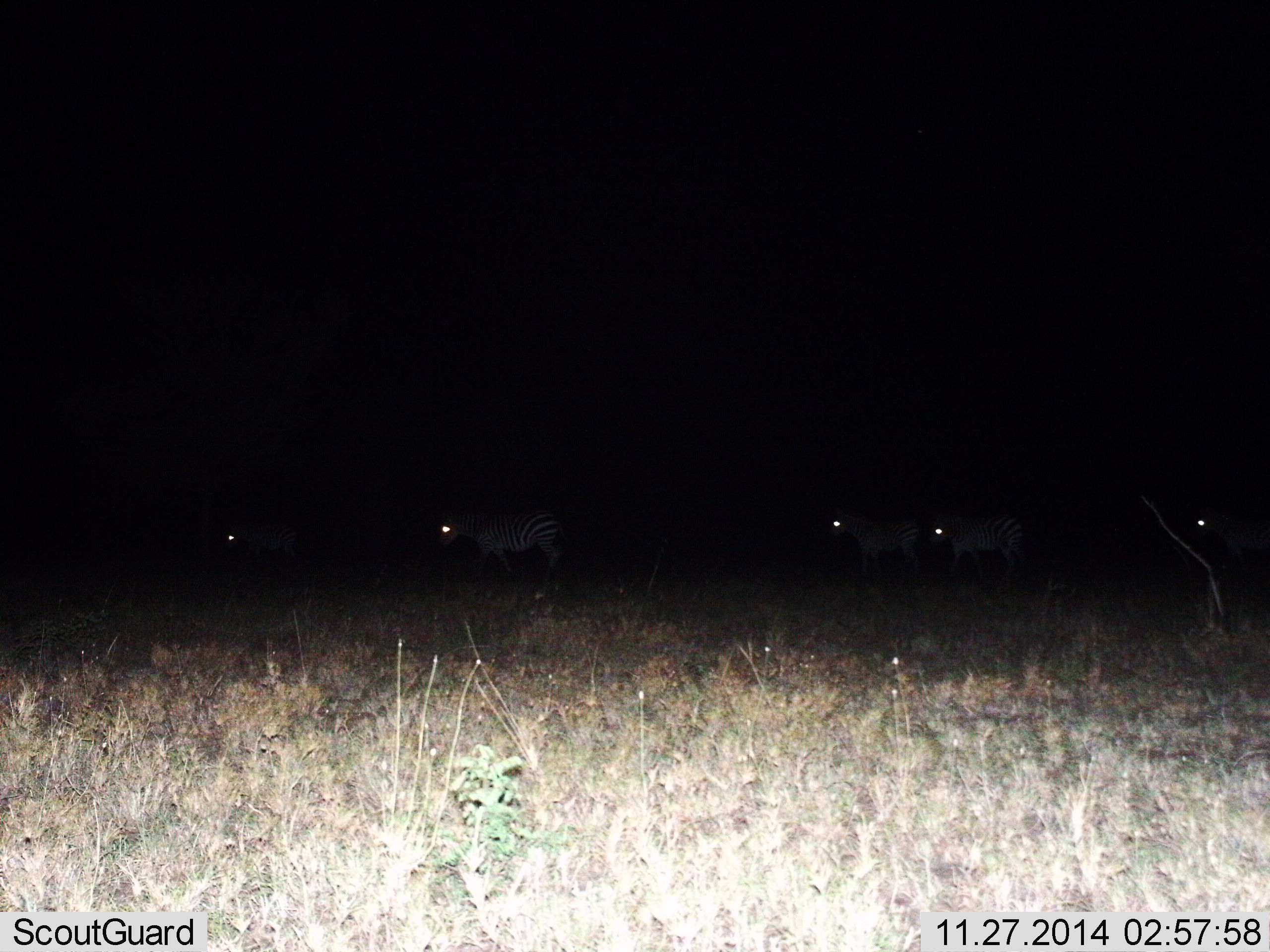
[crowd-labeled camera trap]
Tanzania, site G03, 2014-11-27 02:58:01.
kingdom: Animalia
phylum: Chordata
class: Mammalia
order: Perissodactyla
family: Equidae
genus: Equus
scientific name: Equus quagga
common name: plains zebra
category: zebra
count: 5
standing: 20%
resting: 0%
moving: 80%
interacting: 0%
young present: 0%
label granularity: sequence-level